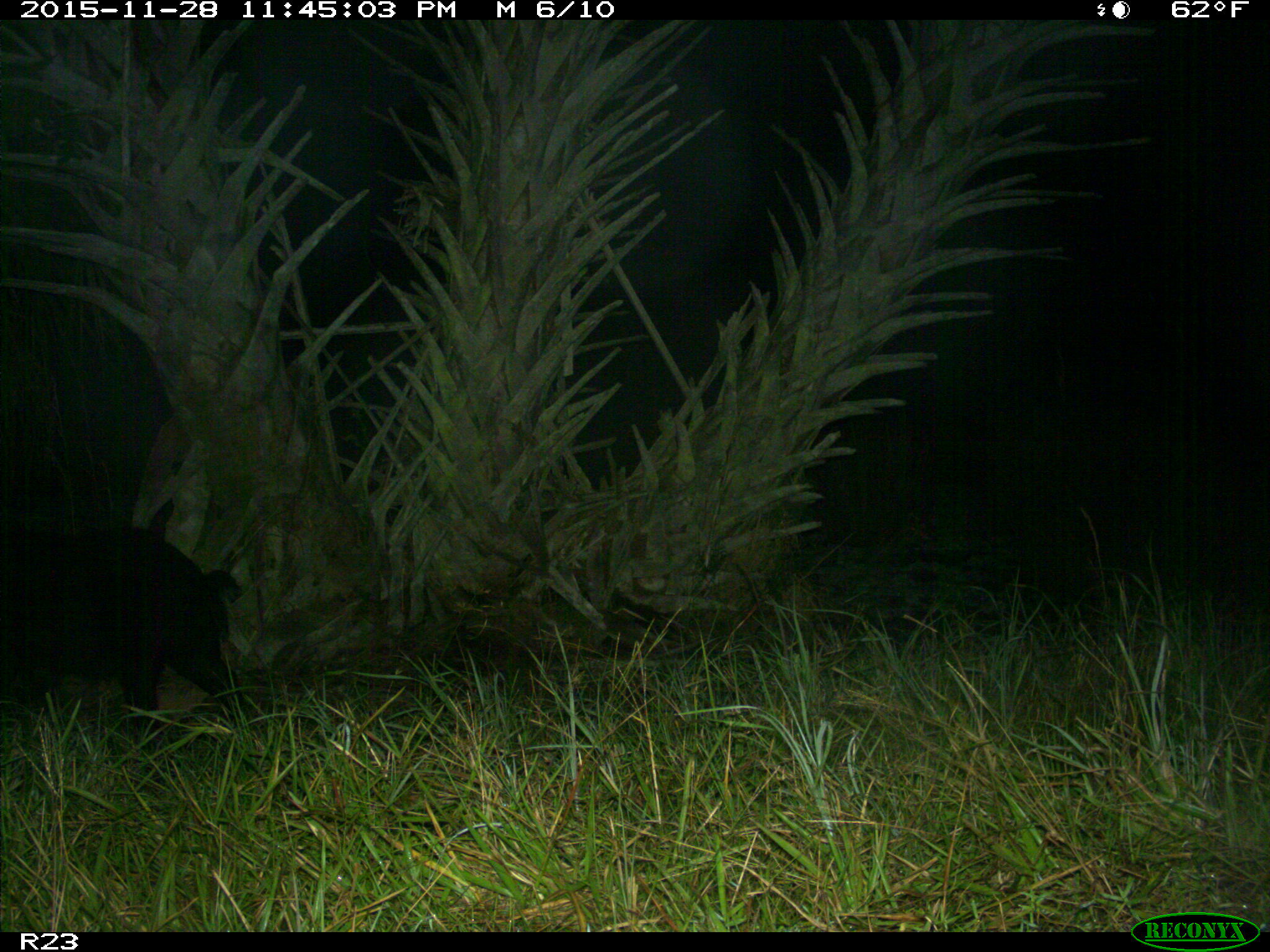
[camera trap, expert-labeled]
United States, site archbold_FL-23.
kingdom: Animalia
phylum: Chordata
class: Mammalia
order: Artiodactyla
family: Suidae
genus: Sus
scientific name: Sus scrofa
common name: wild boar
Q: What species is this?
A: Sus scrofa (wild boar).